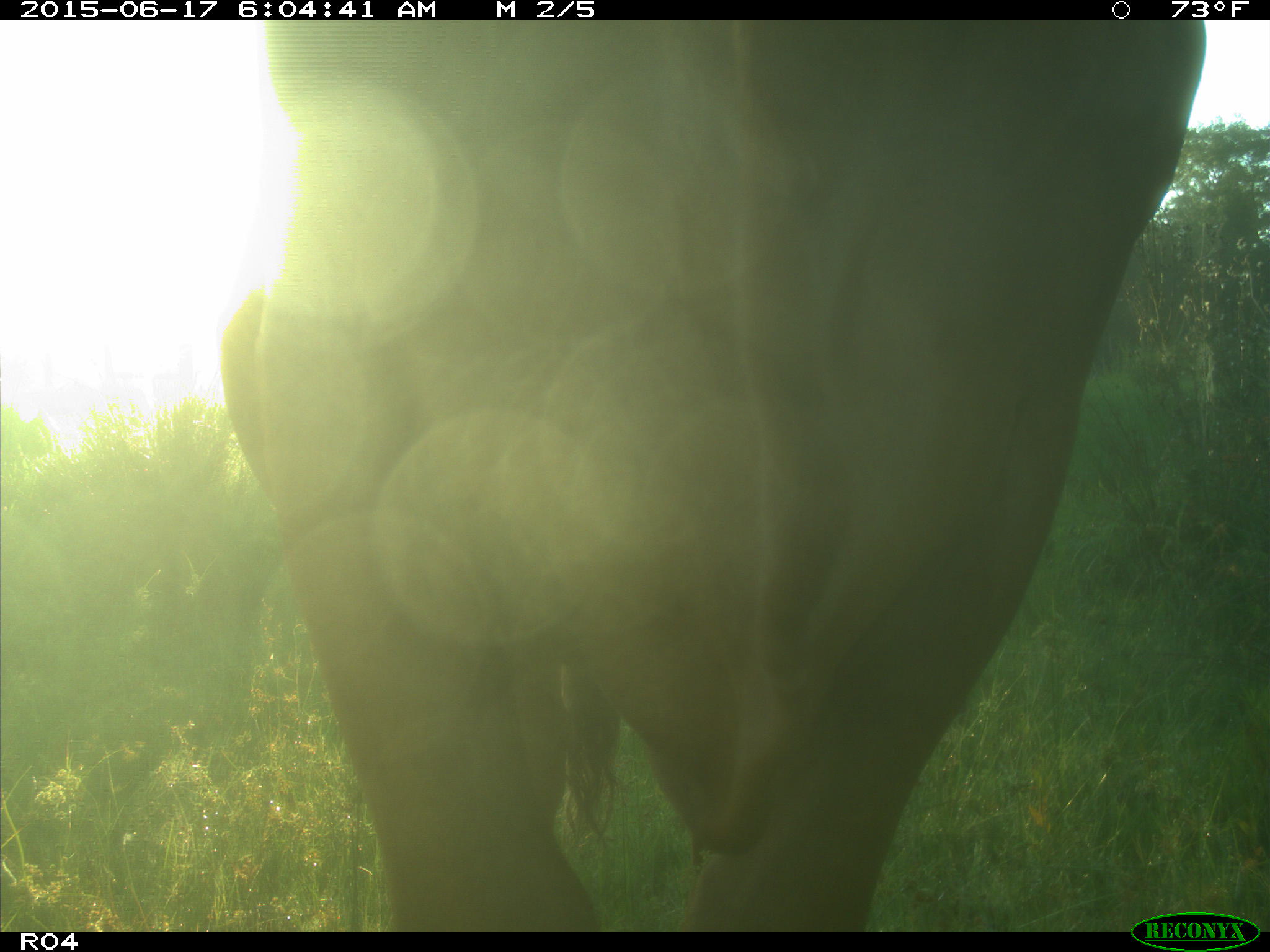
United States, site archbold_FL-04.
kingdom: Animalia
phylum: Chordata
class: Mammalia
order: Artiodactyla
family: Bovidae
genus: Bos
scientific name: Bos taurus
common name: domestic cow